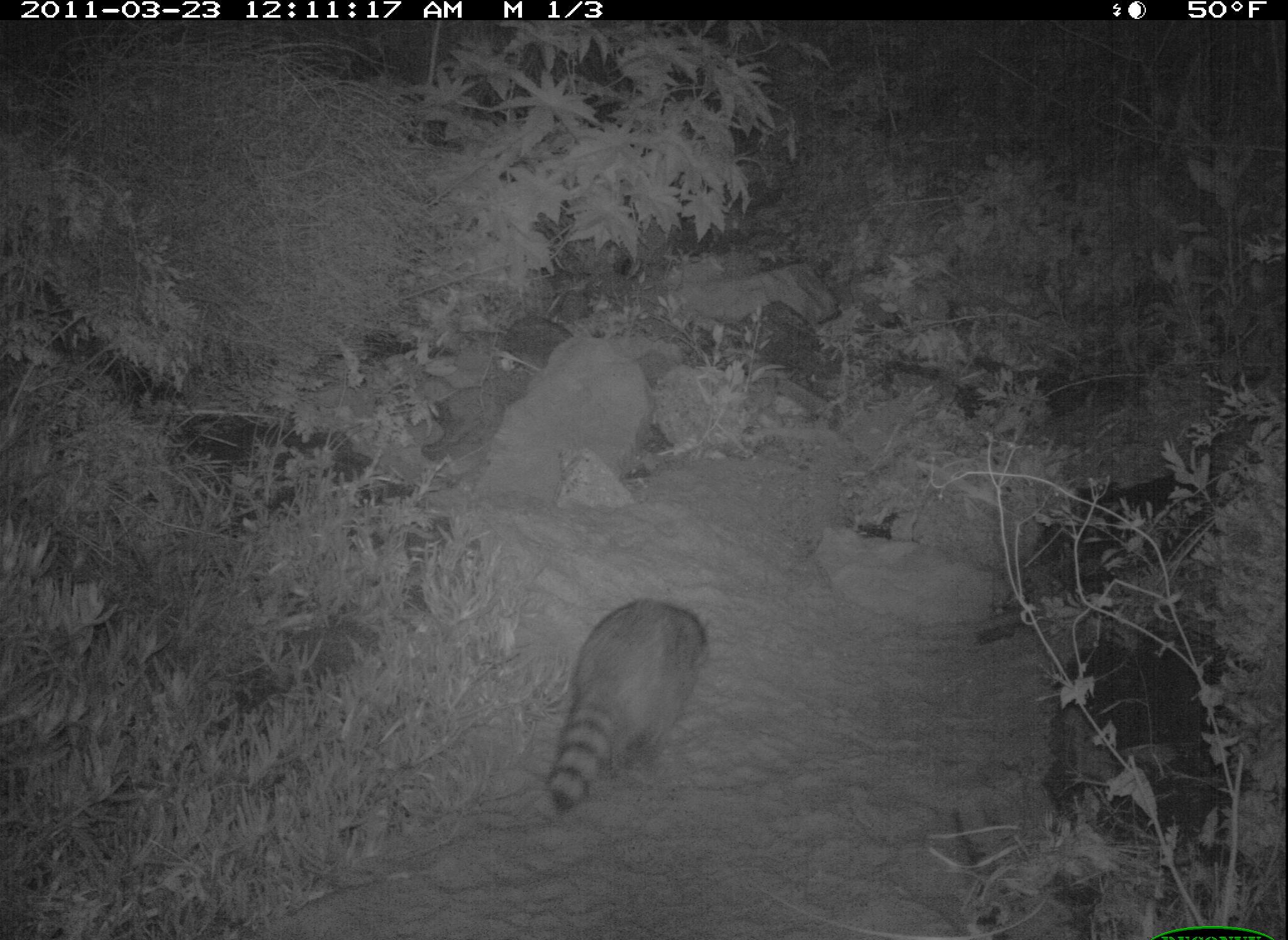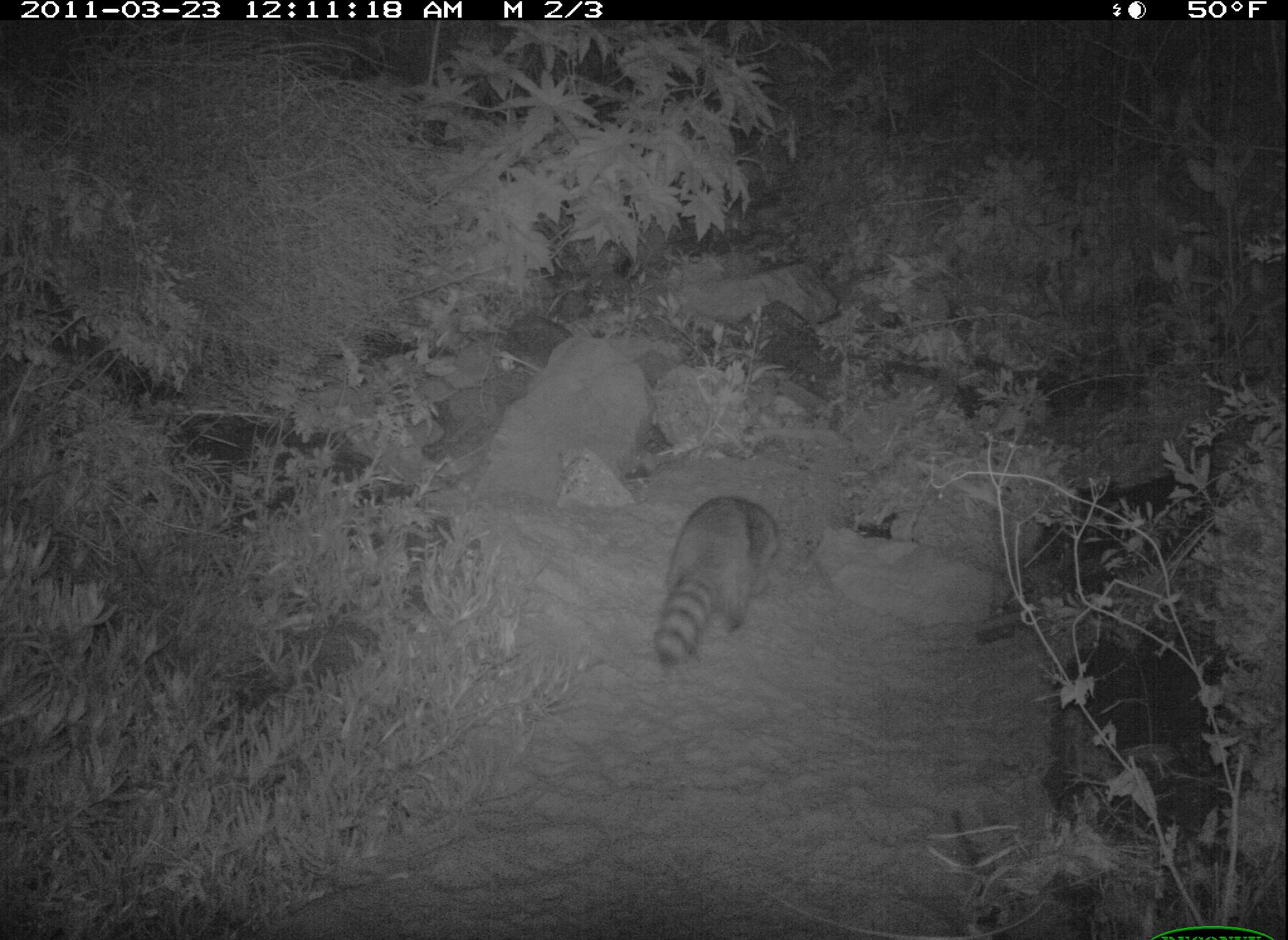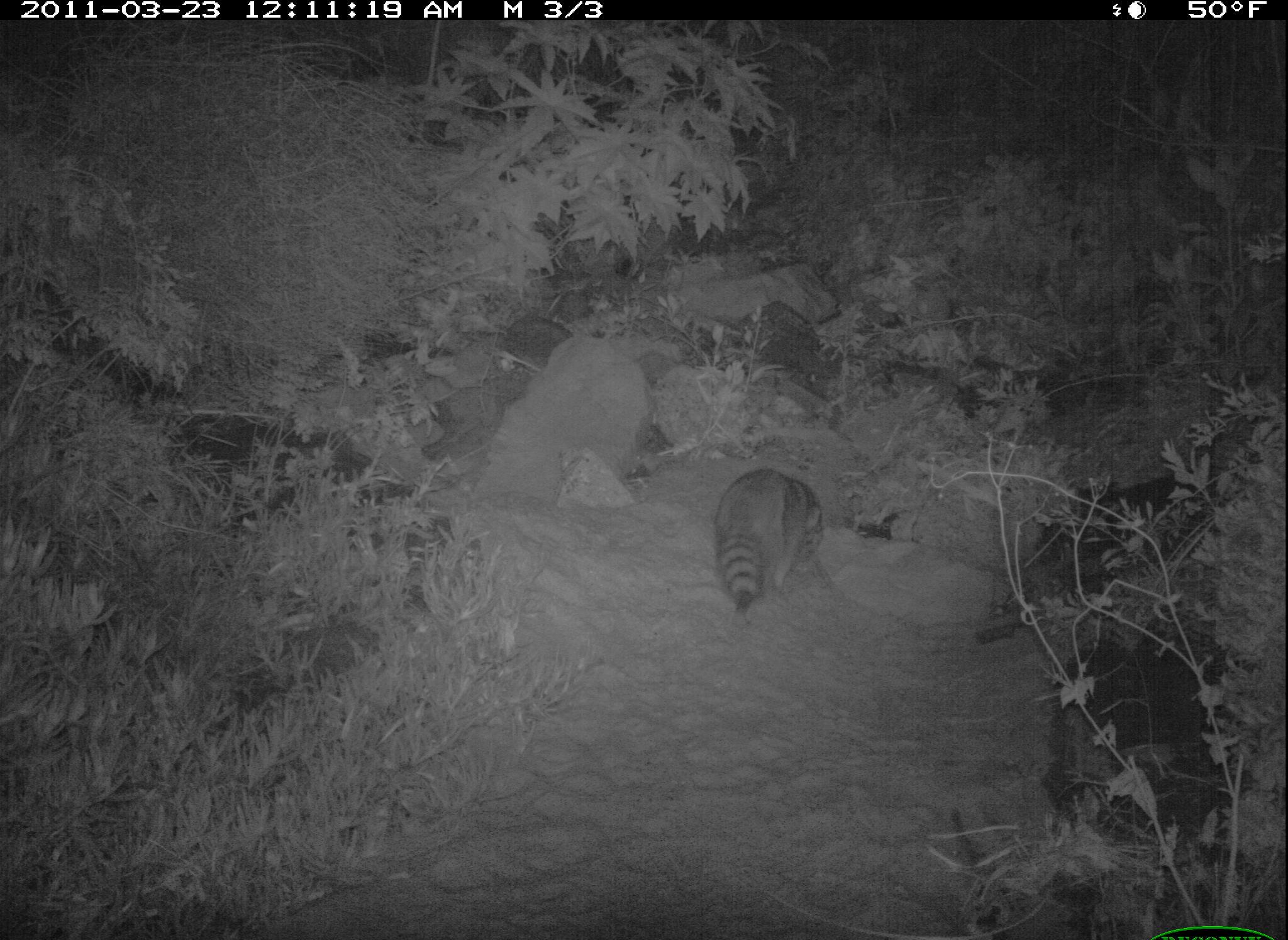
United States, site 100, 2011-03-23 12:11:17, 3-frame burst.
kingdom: Animalia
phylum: Chordata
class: Mammalia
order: Carnivora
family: Procyonidae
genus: Procyon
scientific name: Procyon lotor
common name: raccoon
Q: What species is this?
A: Raccoon (Procyon lotor).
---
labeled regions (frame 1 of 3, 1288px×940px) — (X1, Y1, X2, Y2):
raccoon: (535, 559, 726, 830)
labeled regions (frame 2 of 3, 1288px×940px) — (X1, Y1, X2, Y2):
raccoon: (634, 469, 799, 688)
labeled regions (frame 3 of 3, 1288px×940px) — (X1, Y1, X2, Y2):
raccoon: (705, 451, 839, 630)